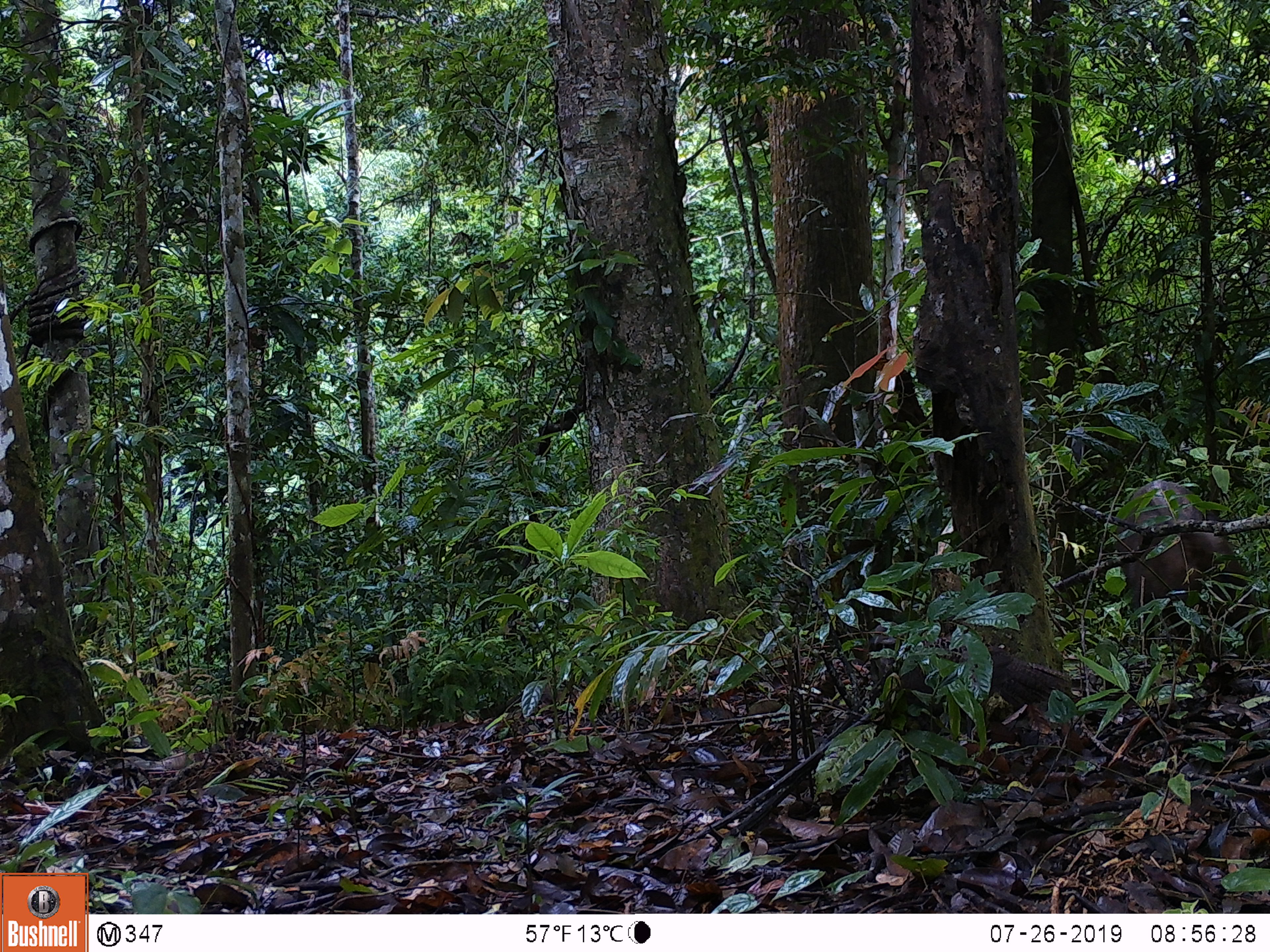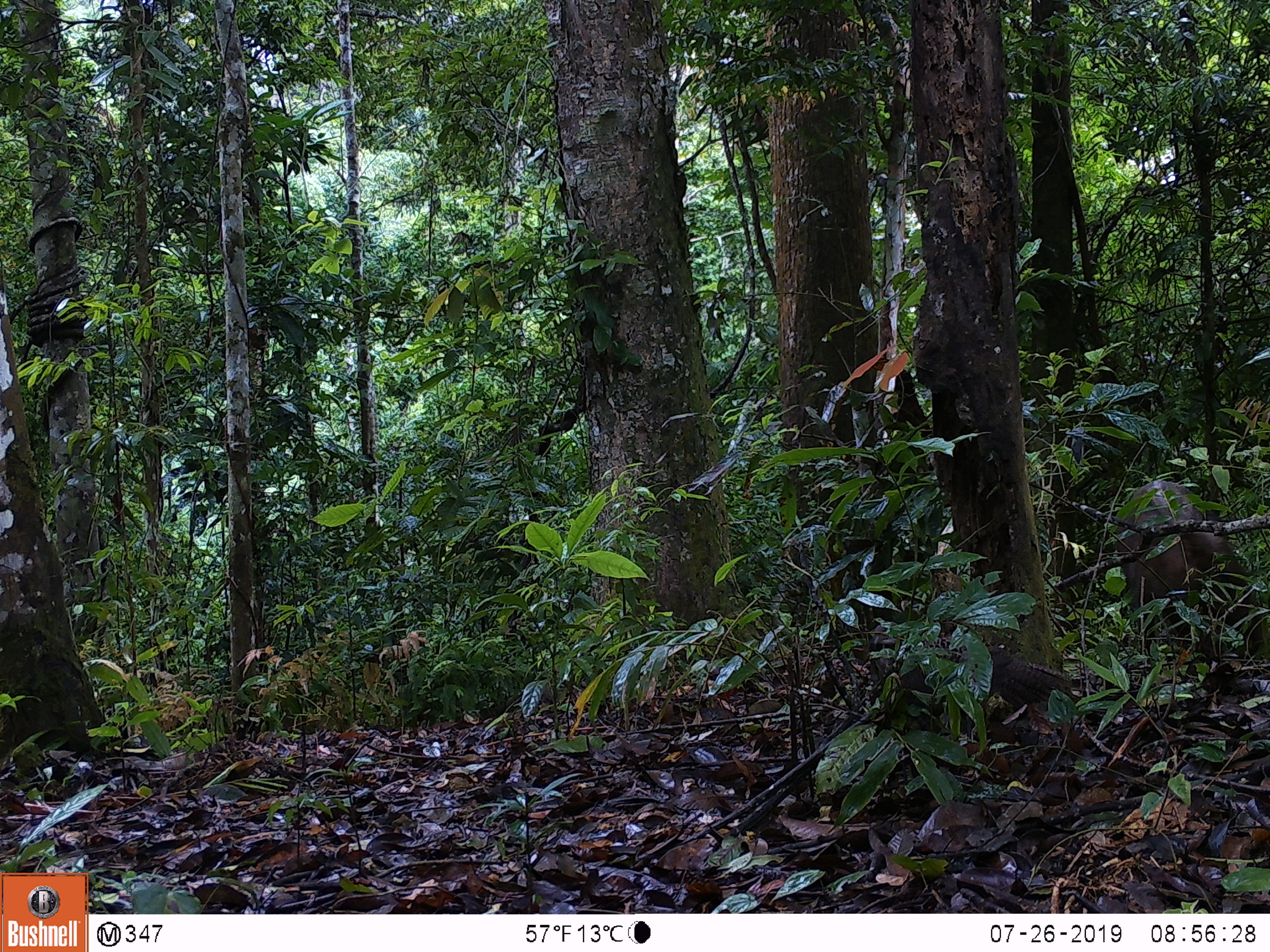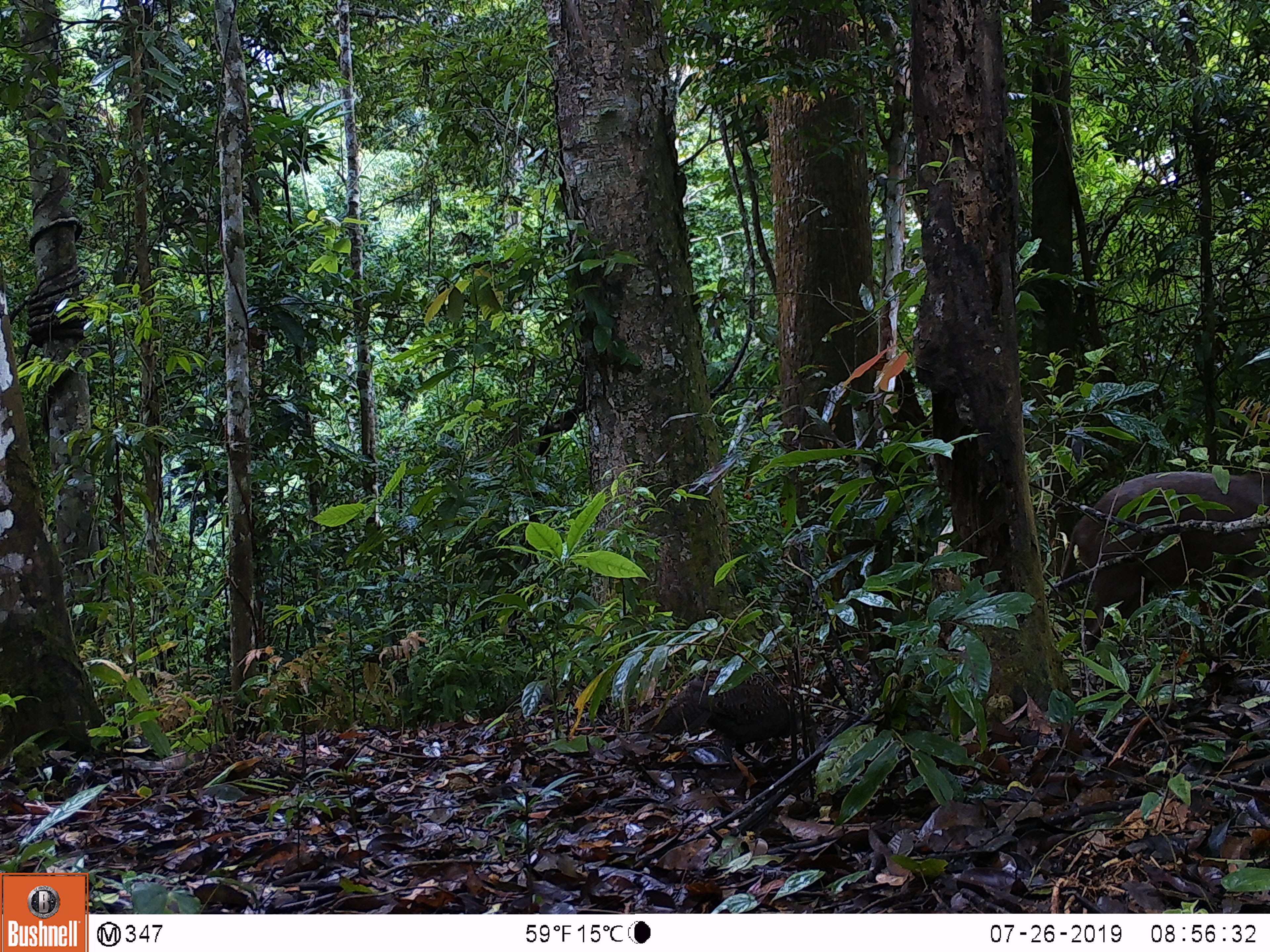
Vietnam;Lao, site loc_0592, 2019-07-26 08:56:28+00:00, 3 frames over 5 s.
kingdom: Animalia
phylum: Chordata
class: Aves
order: Galliformes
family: Phasianidae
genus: Polyplectron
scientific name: Polyplectron bicalcaratum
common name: gray peacock-pheasant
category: grey peacock pheasant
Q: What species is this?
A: Grey peacock pheasant (gray peacock-pheasant) (Polyplectron bicalcaratum).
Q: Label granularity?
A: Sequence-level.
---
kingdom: Animalia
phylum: Chordata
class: Mammalia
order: Artiodactyla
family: Suidae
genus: Sus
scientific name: Sus scrofa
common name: eurasian wild pig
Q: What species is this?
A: Eurasian wild pig (Sus scrofa).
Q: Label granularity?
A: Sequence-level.